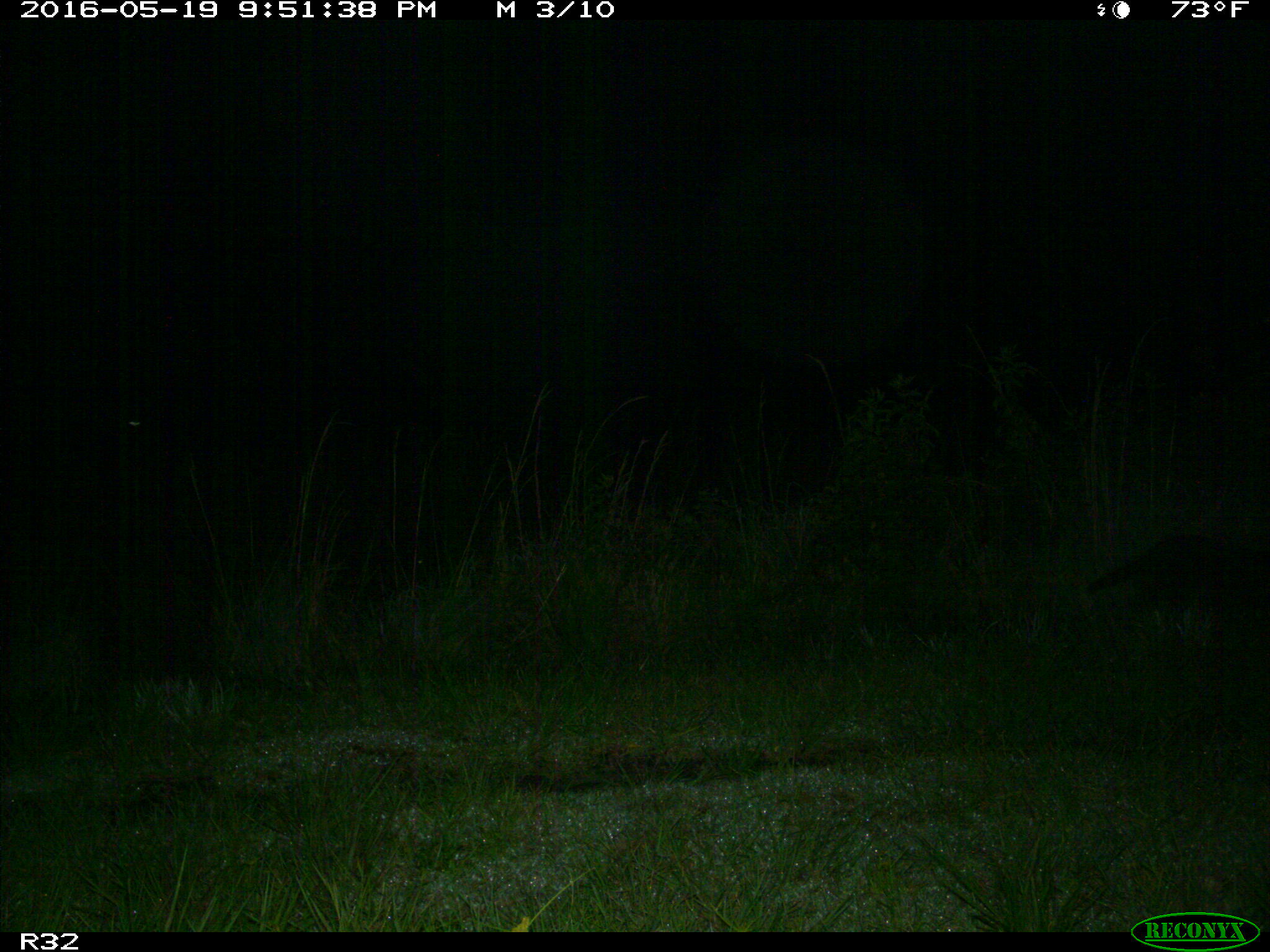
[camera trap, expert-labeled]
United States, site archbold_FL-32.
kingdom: Animalia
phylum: Chordata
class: Mammalia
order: Carnivora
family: Procyonidae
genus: Procyon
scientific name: Procyon lotor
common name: common raccoon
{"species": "Procyon lotor (common raccoon)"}